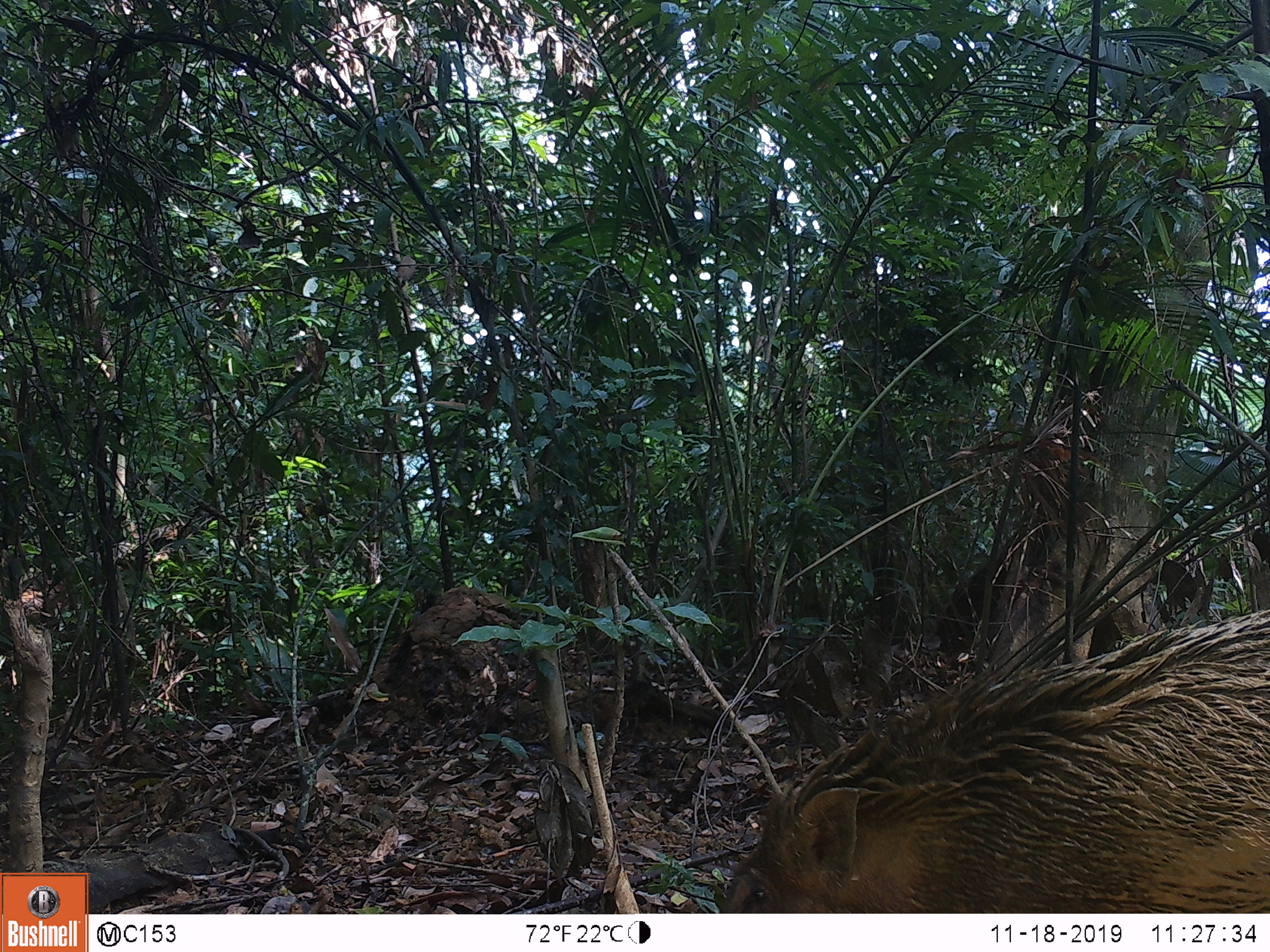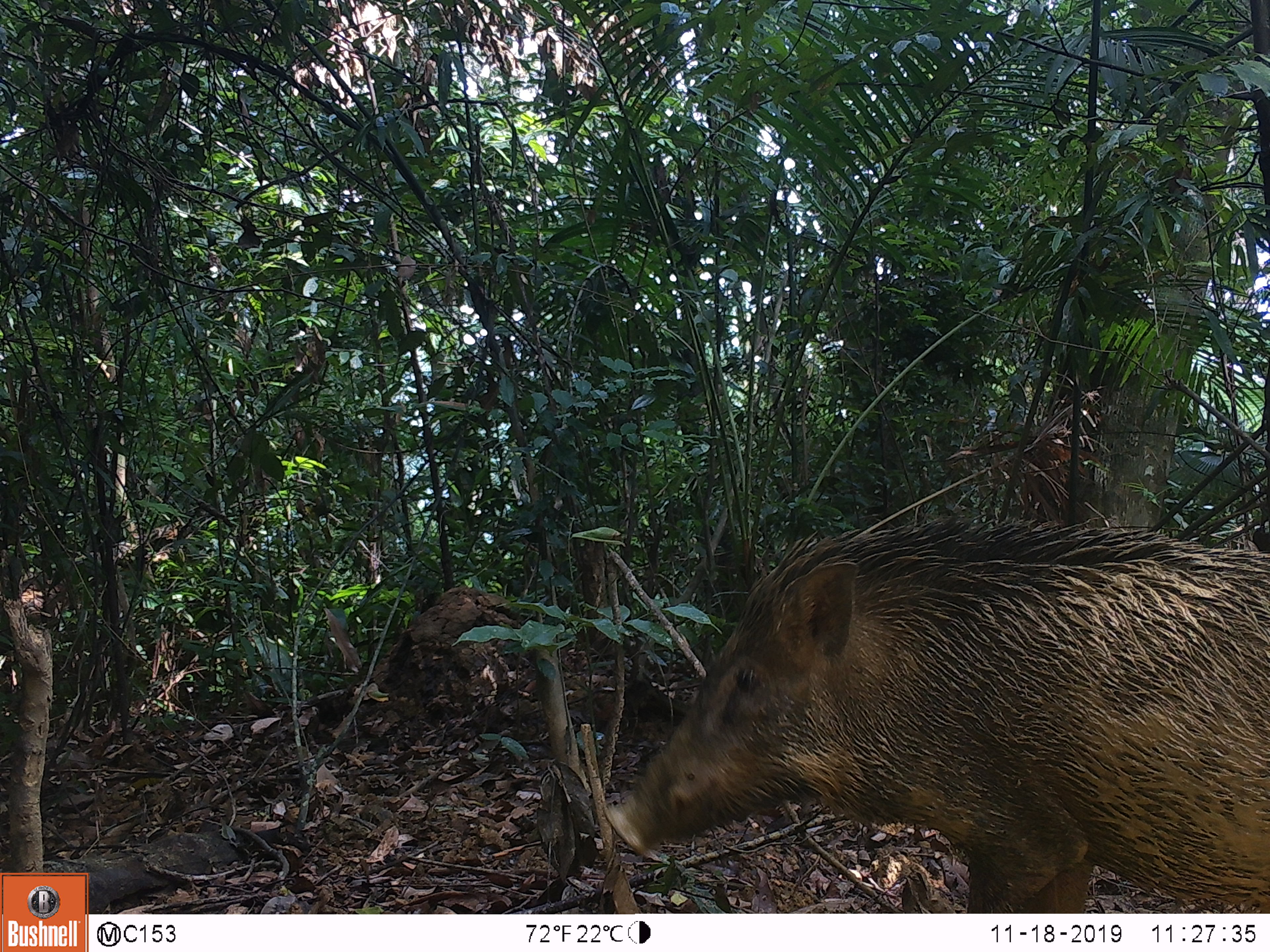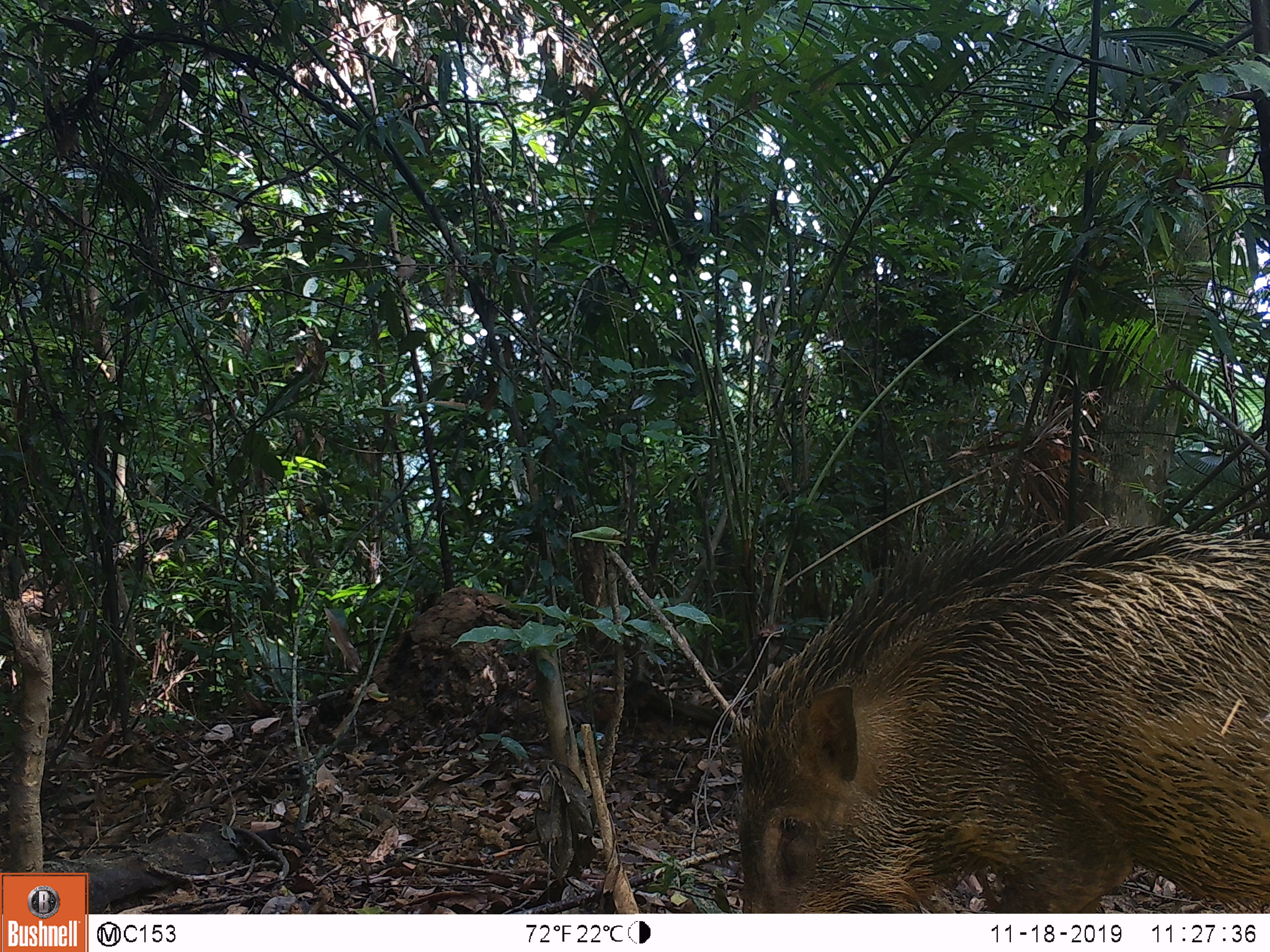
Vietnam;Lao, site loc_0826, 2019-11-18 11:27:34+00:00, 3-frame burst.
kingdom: Animalia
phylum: Chordata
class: Mammalia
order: Artiodactyla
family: Suidae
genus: Sus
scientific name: Sus scrofa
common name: eurasian wild pig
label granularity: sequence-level